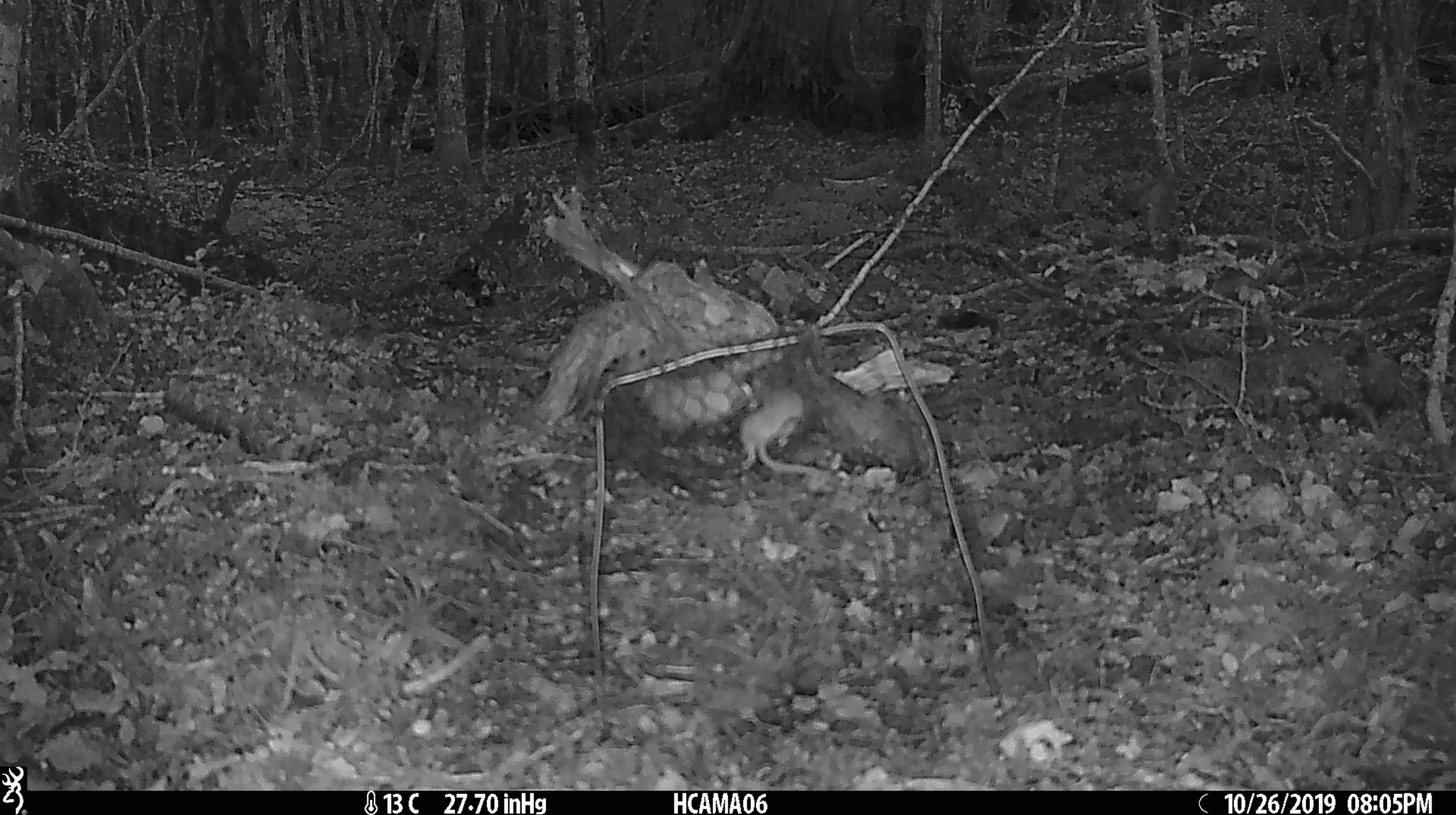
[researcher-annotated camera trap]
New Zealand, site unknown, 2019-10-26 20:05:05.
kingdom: Animalia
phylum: Chordata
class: Mammalia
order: Rodentia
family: Muridae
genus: Mus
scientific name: Mus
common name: mouse